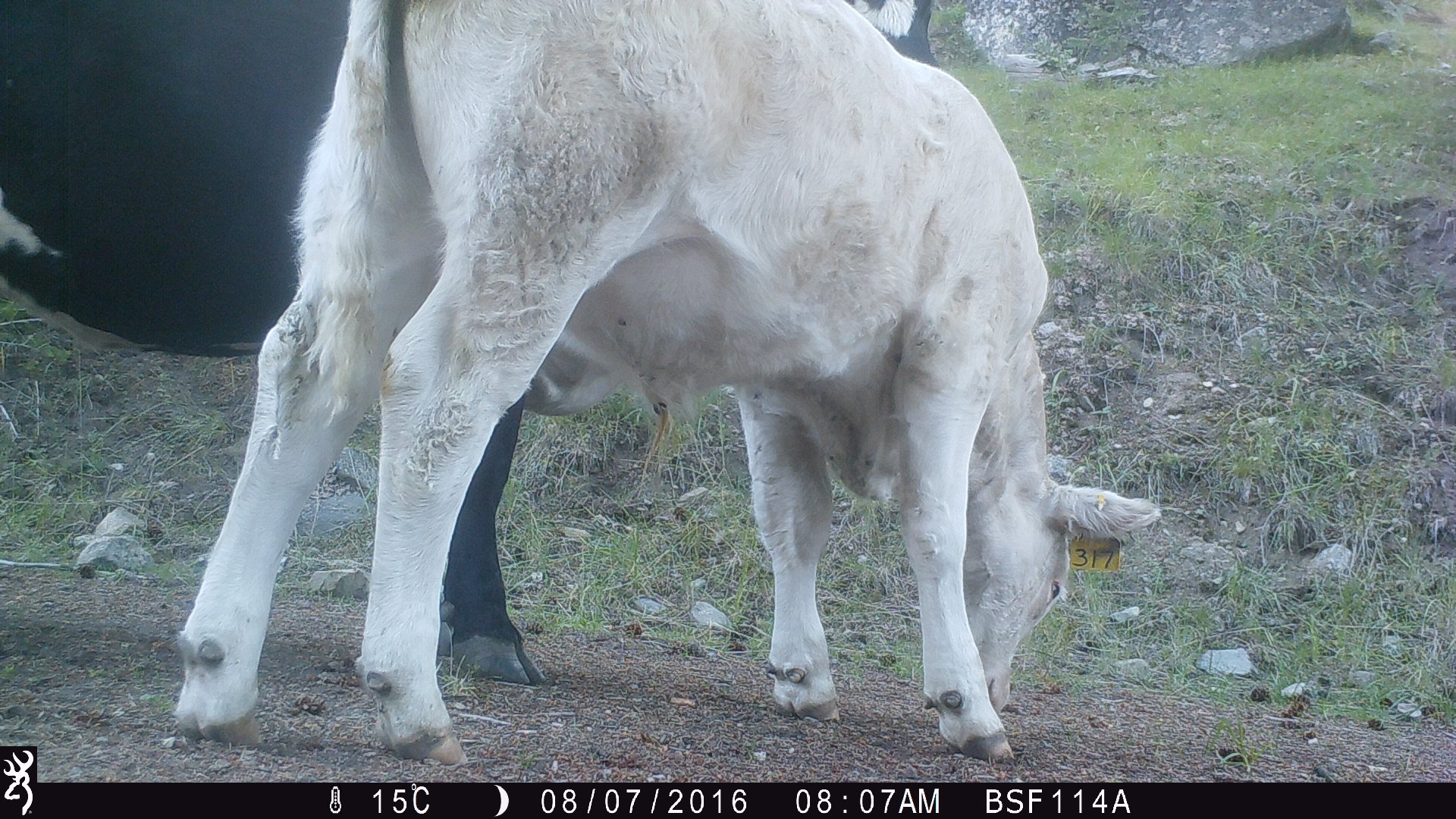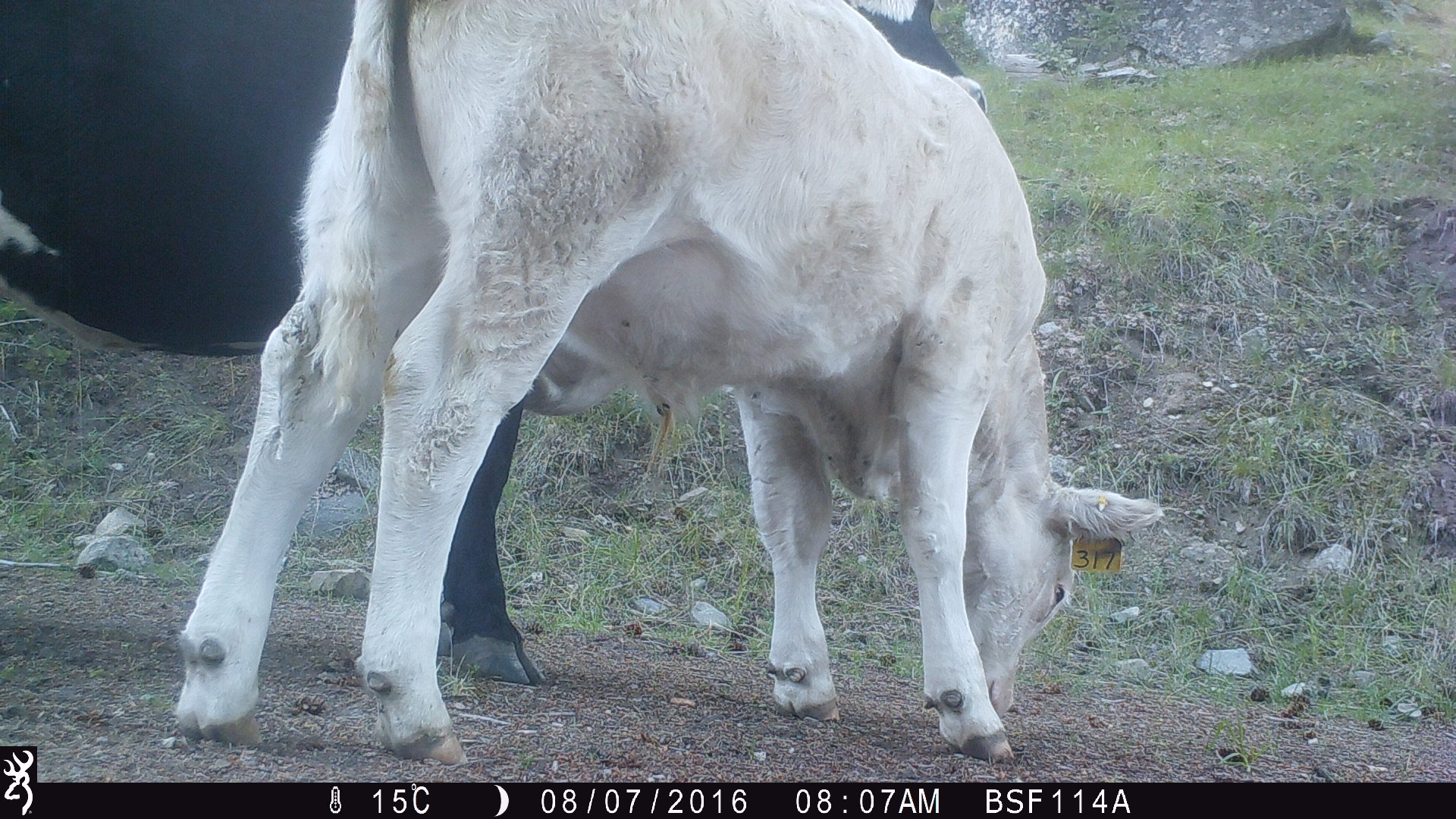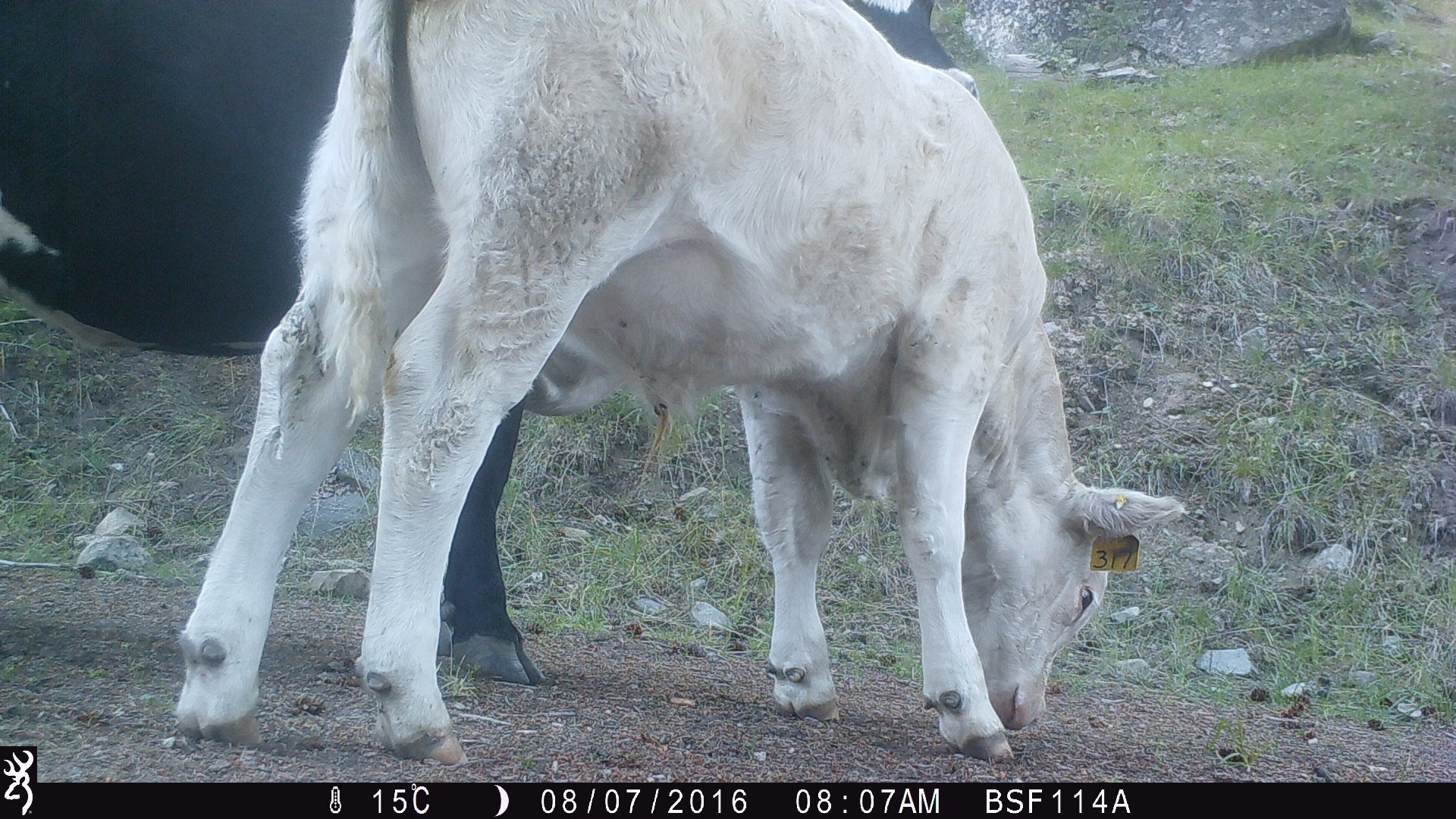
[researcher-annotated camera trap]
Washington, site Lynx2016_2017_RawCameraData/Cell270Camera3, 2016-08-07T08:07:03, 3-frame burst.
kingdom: Animalia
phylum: Chordata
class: Mammalia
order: Artiodactyla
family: Bovidae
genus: Bos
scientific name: Bos taurus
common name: domestic cattle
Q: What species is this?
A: Domestic cattle (Bos taurus).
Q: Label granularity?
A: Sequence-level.